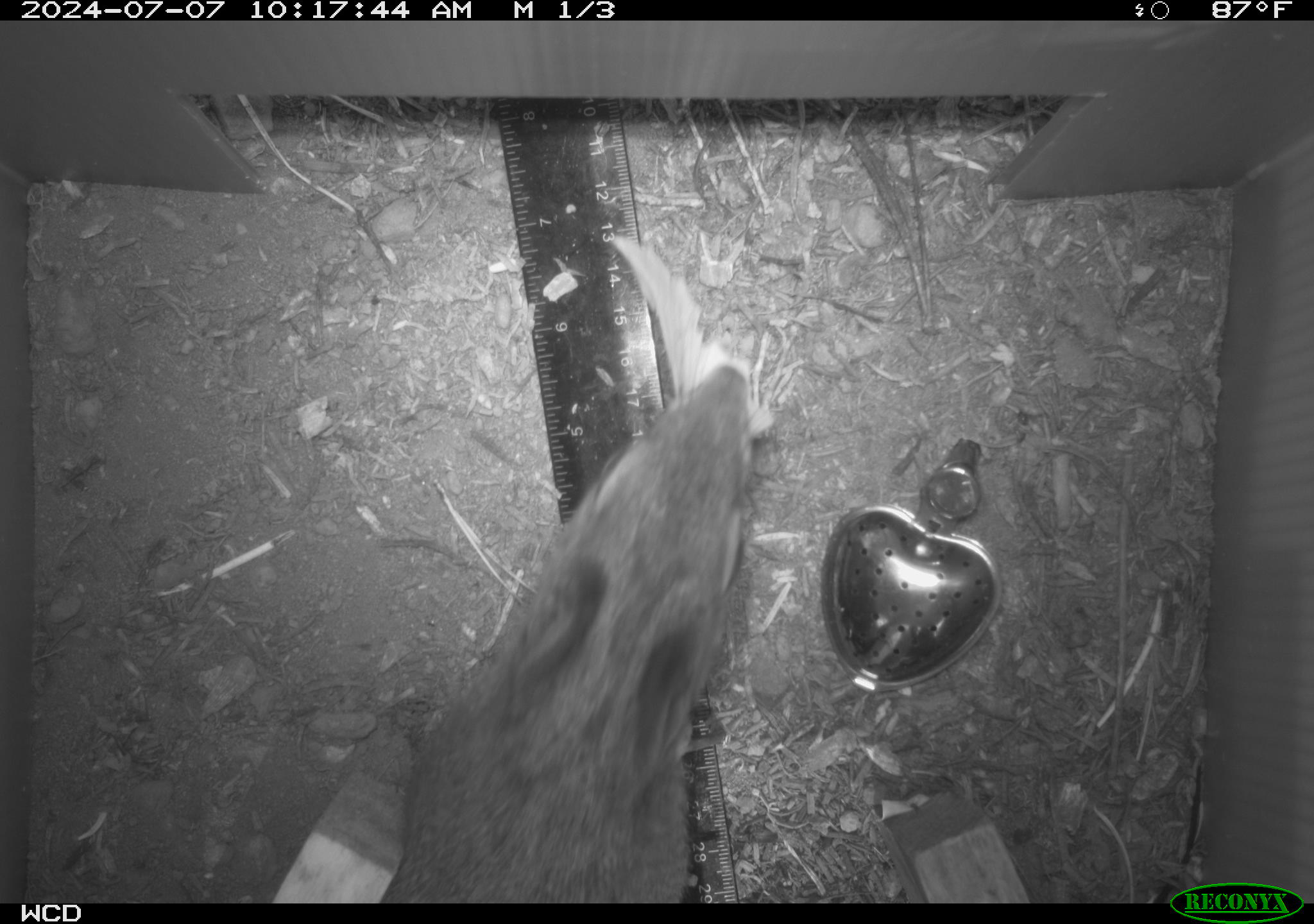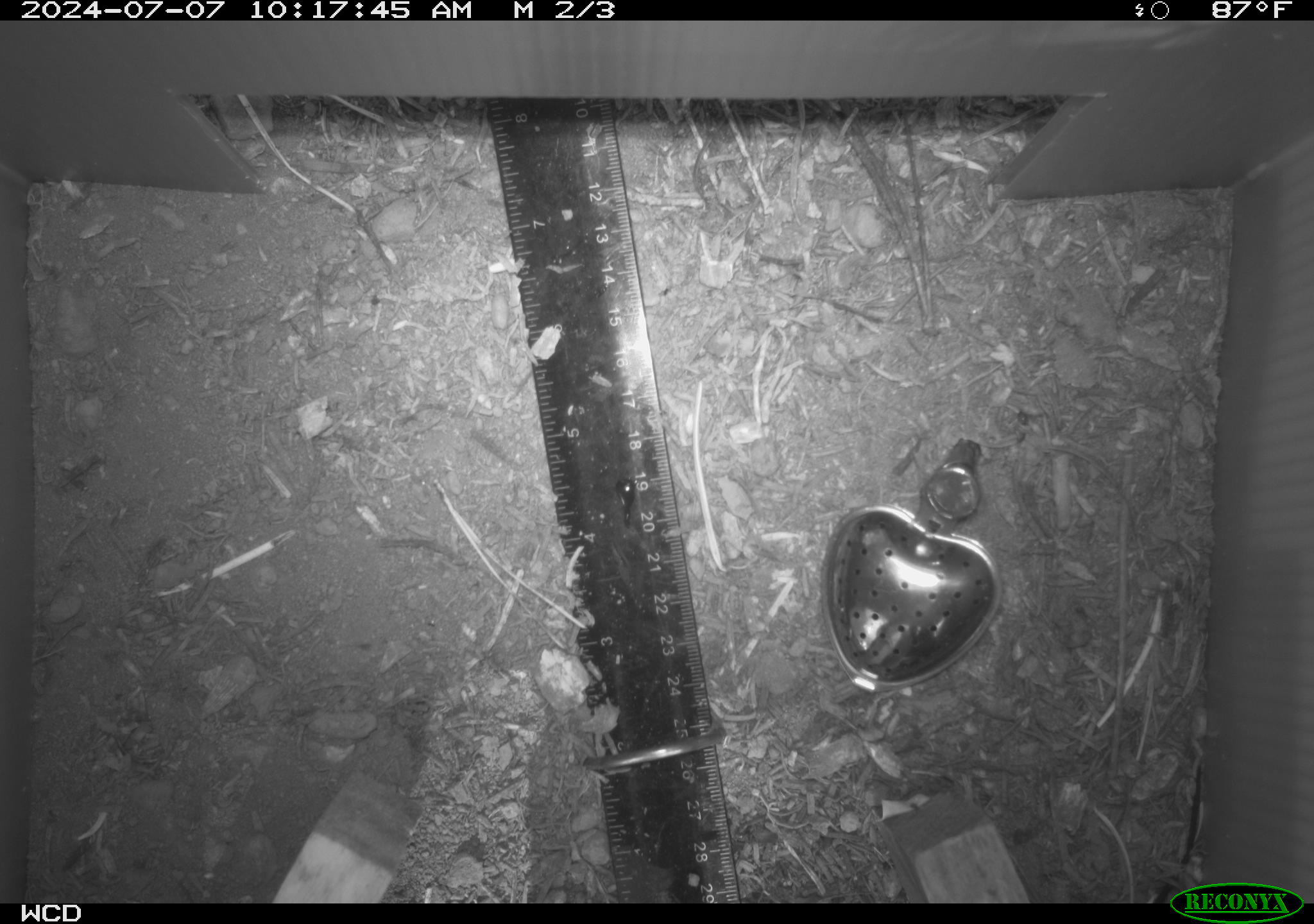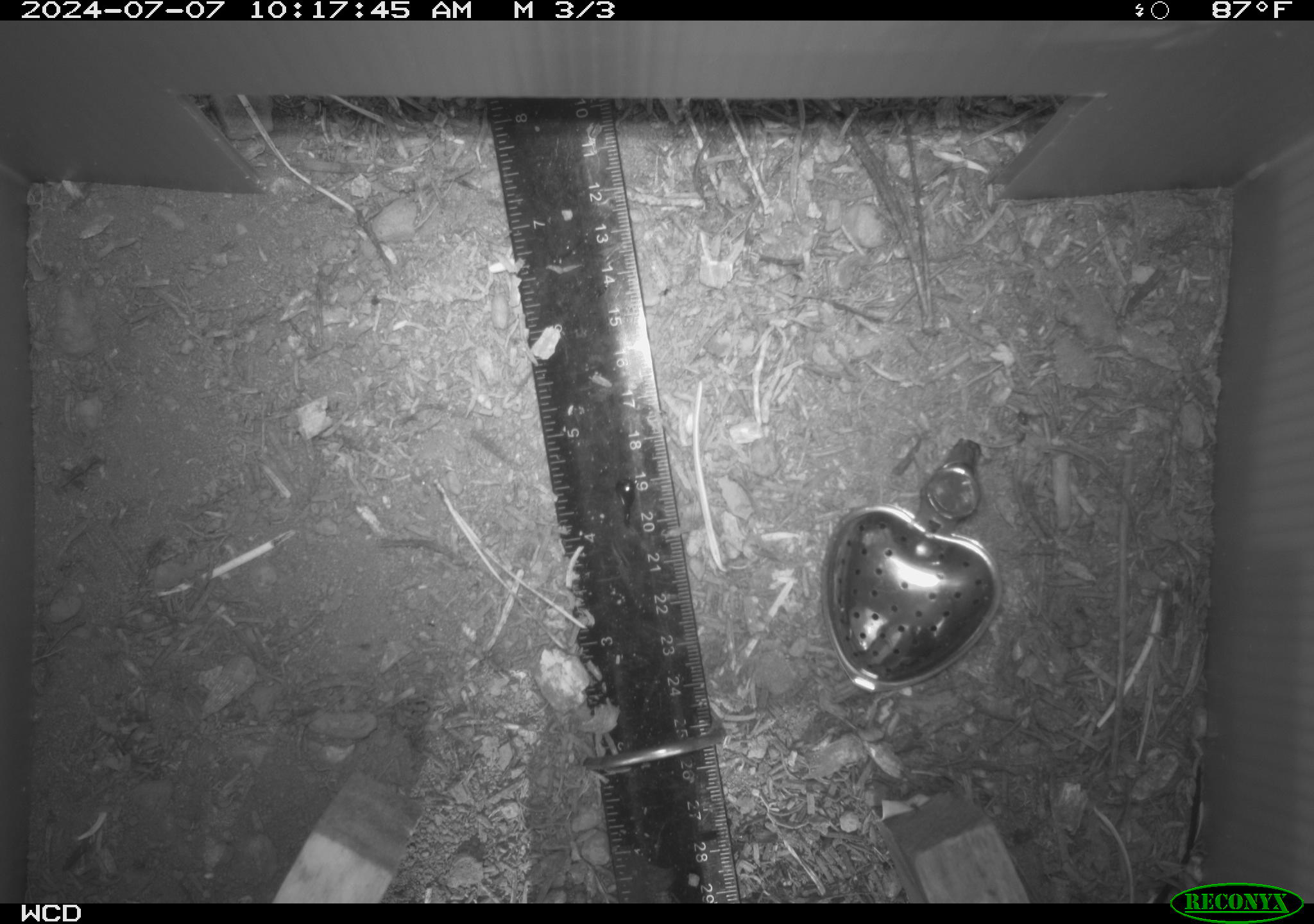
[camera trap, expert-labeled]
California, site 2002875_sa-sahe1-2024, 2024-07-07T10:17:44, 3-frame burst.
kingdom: Animalia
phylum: Chordata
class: Mammalia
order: Rodentia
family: Sciuridae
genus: Tamiasciurus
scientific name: Tamiasciurus douglasii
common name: douglas's squirrel